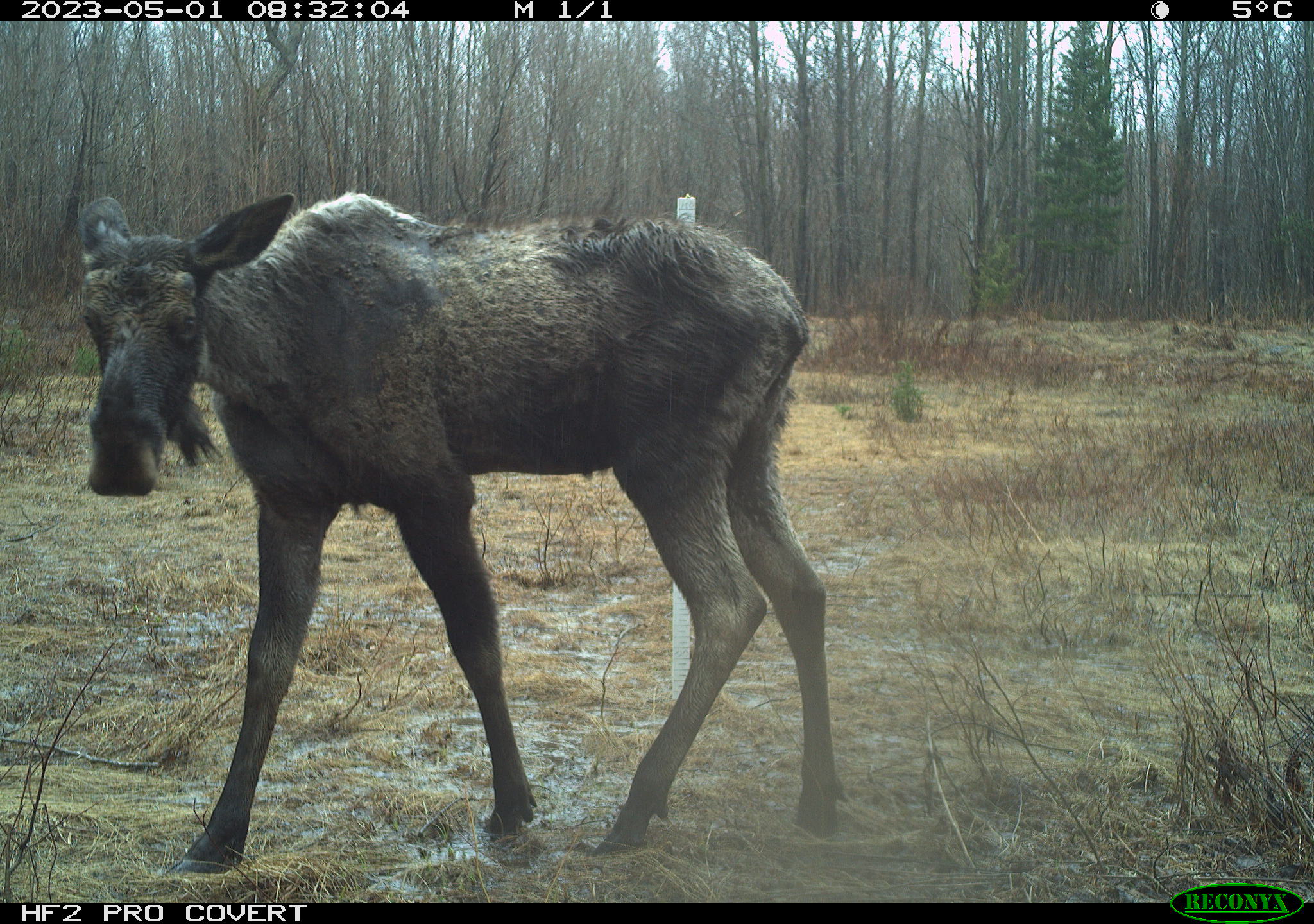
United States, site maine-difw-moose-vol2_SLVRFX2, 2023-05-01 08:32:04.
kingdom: Animalia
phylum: Chordata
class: Mammalia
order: Artiodactyla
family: Cervidae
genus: Alces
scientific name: Alces alces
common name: moose